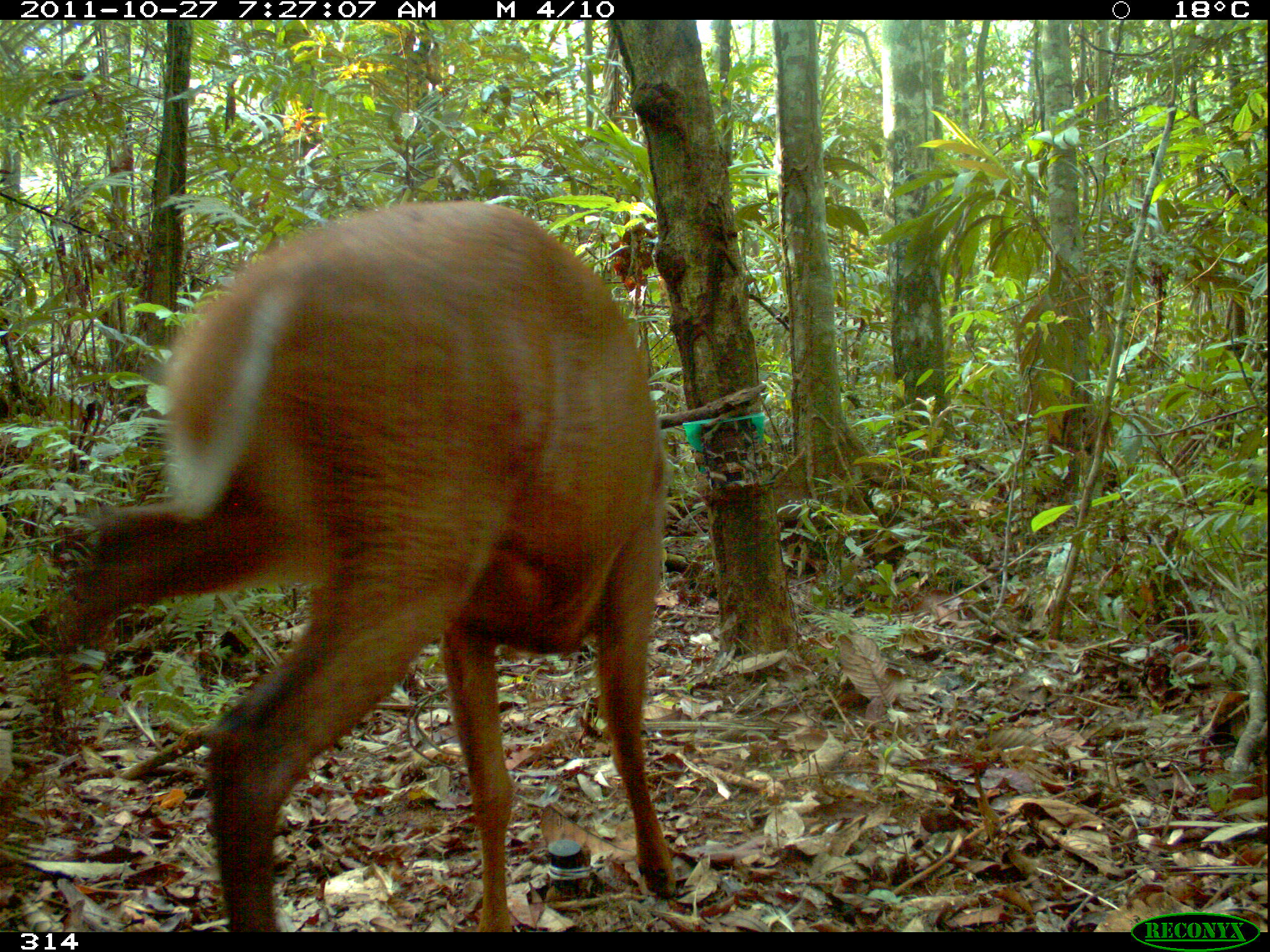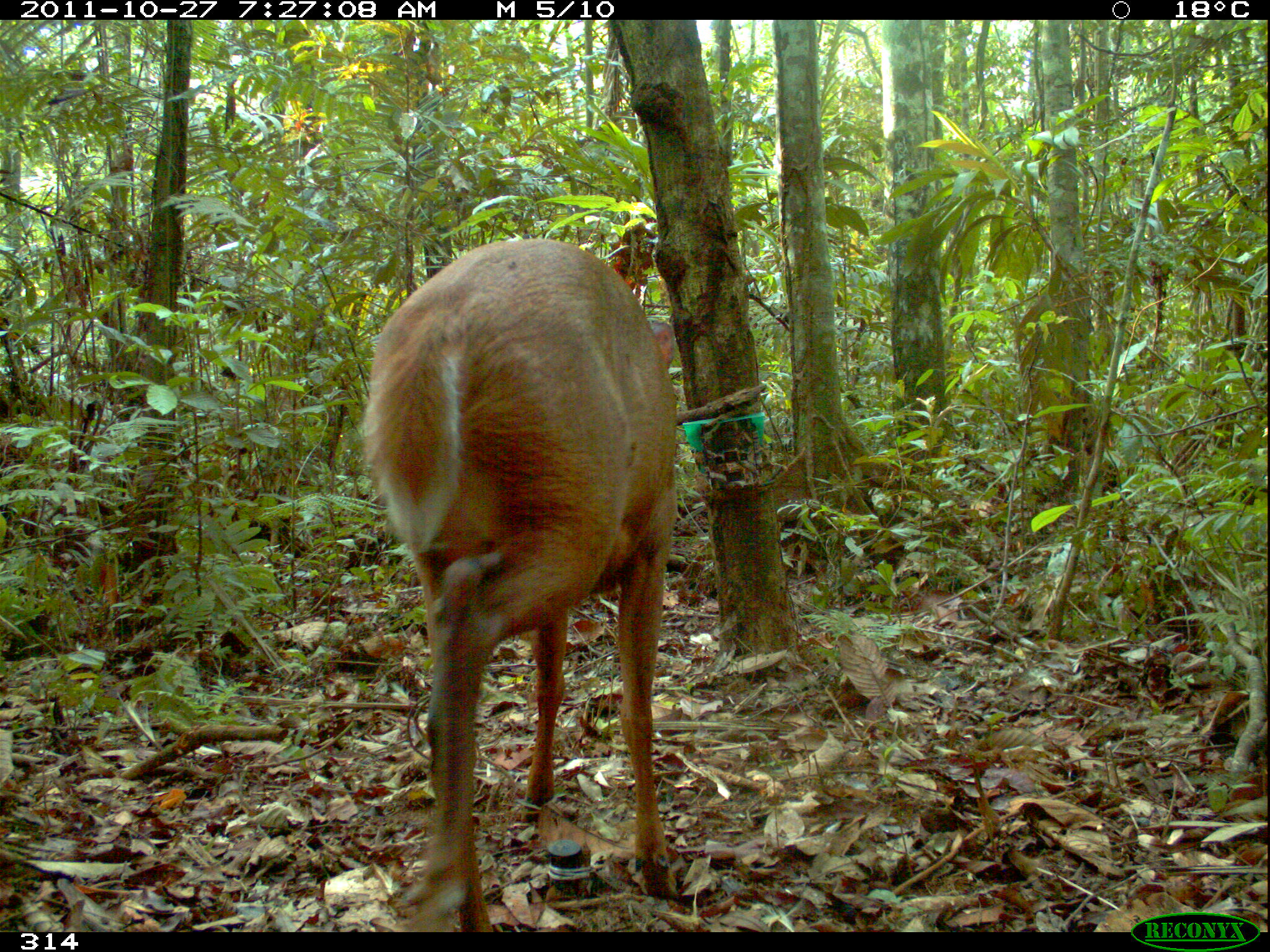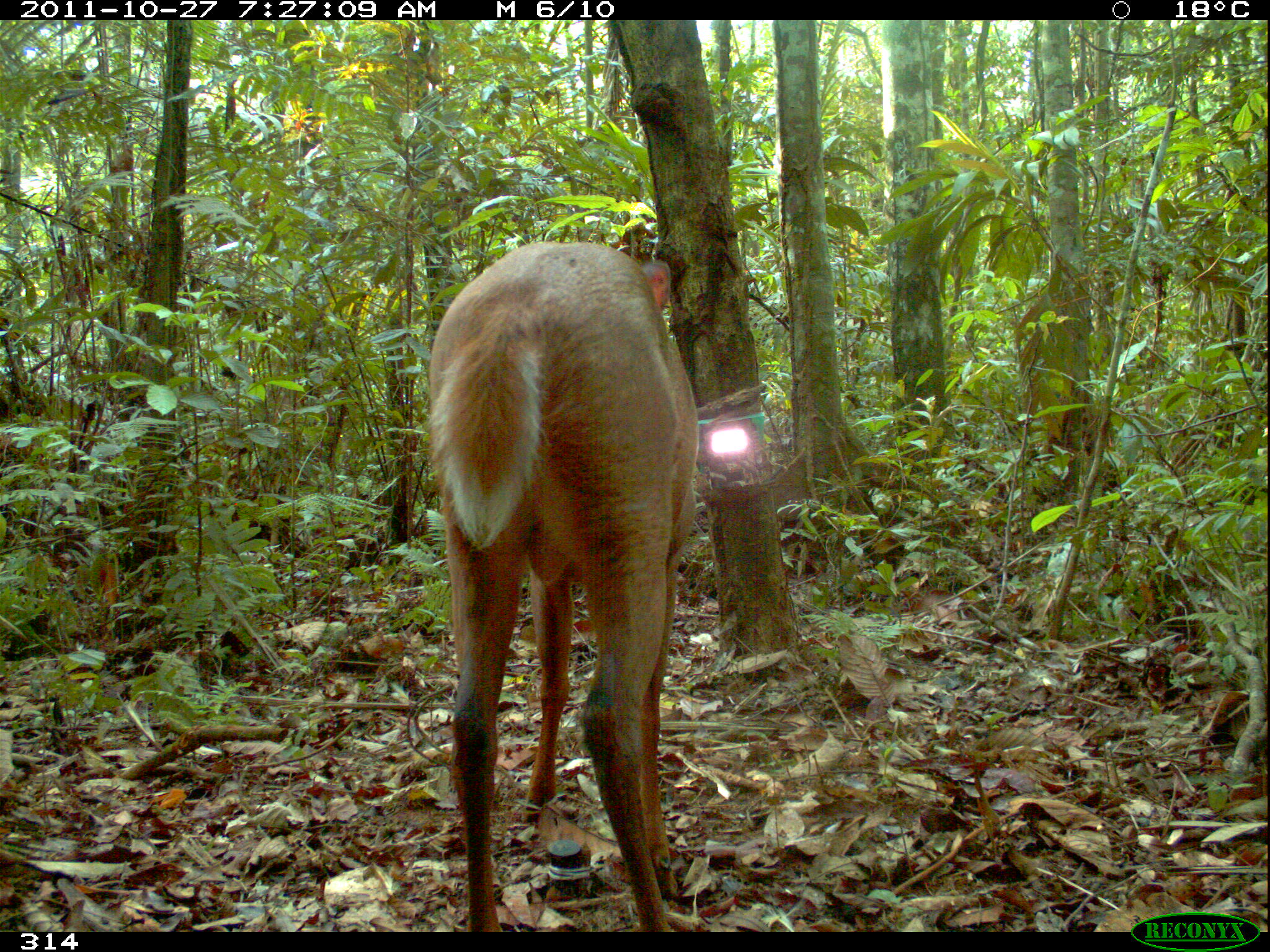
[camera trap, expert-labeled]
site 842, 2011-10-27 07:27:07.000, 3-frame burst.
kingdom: Animalia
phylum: Chordata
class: Mammalia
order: Artiodactyla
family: Cervidae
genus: Mazama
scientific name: Mazama americana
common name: red brocket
Mazama americana (red brocket).